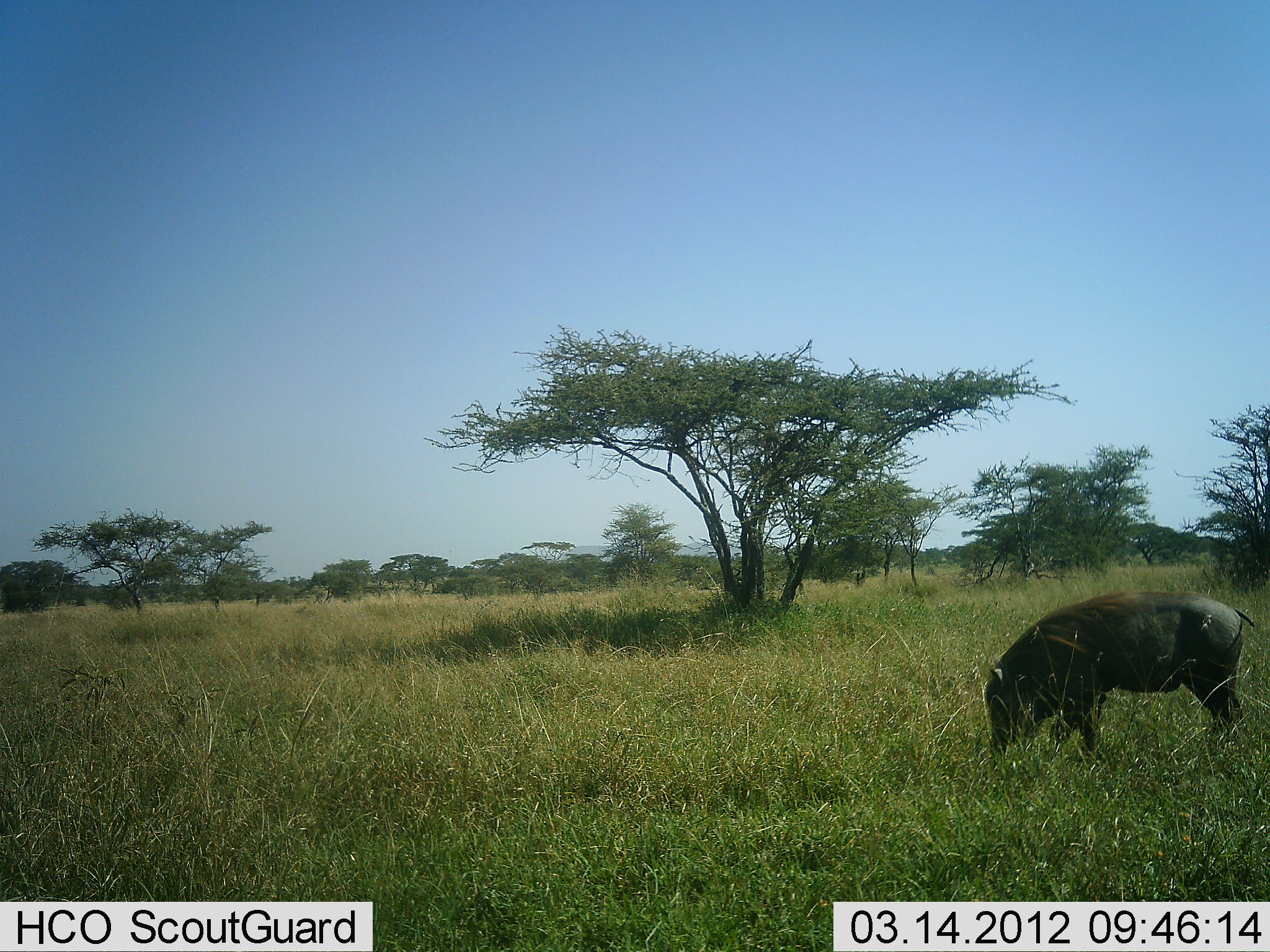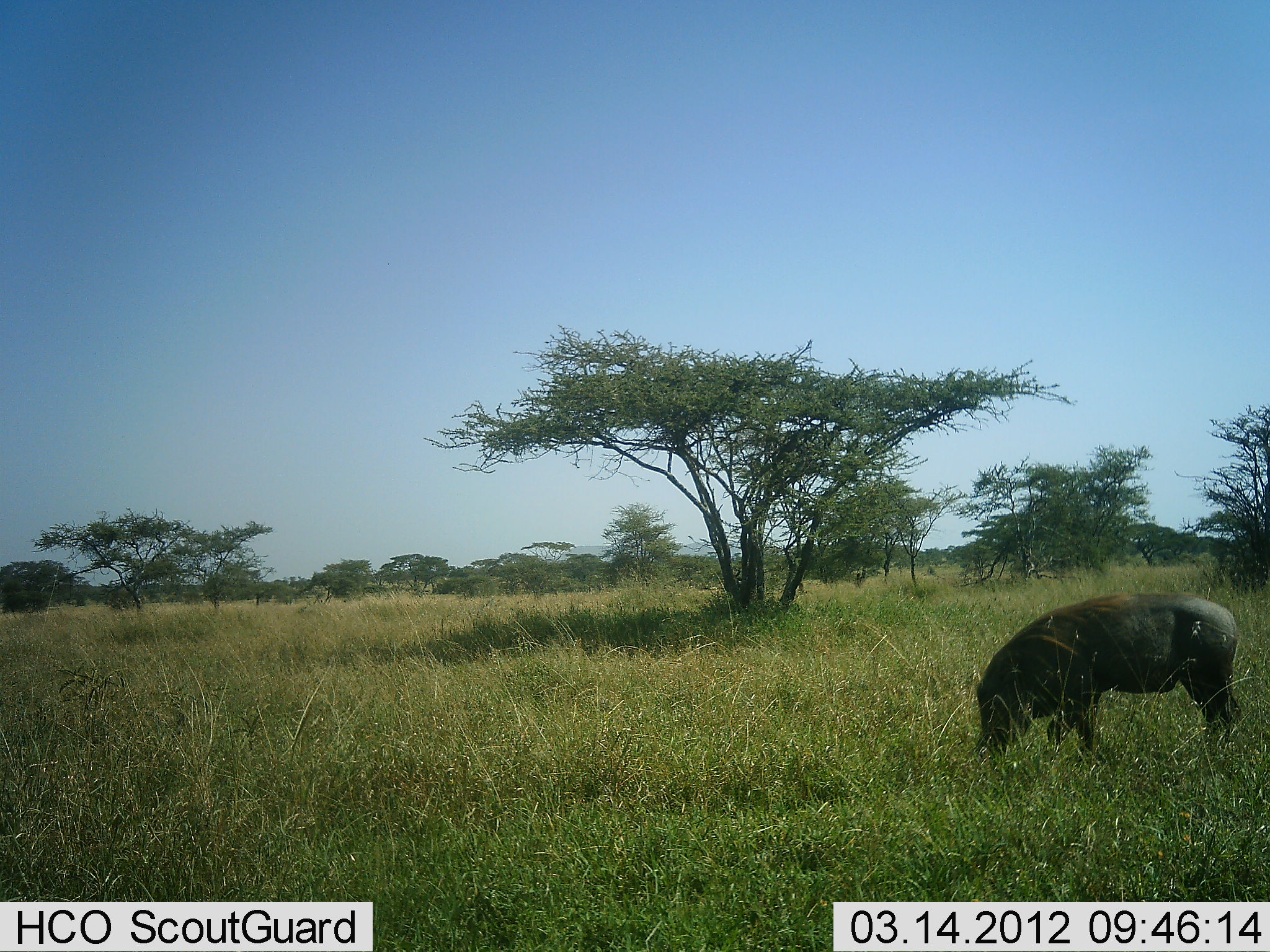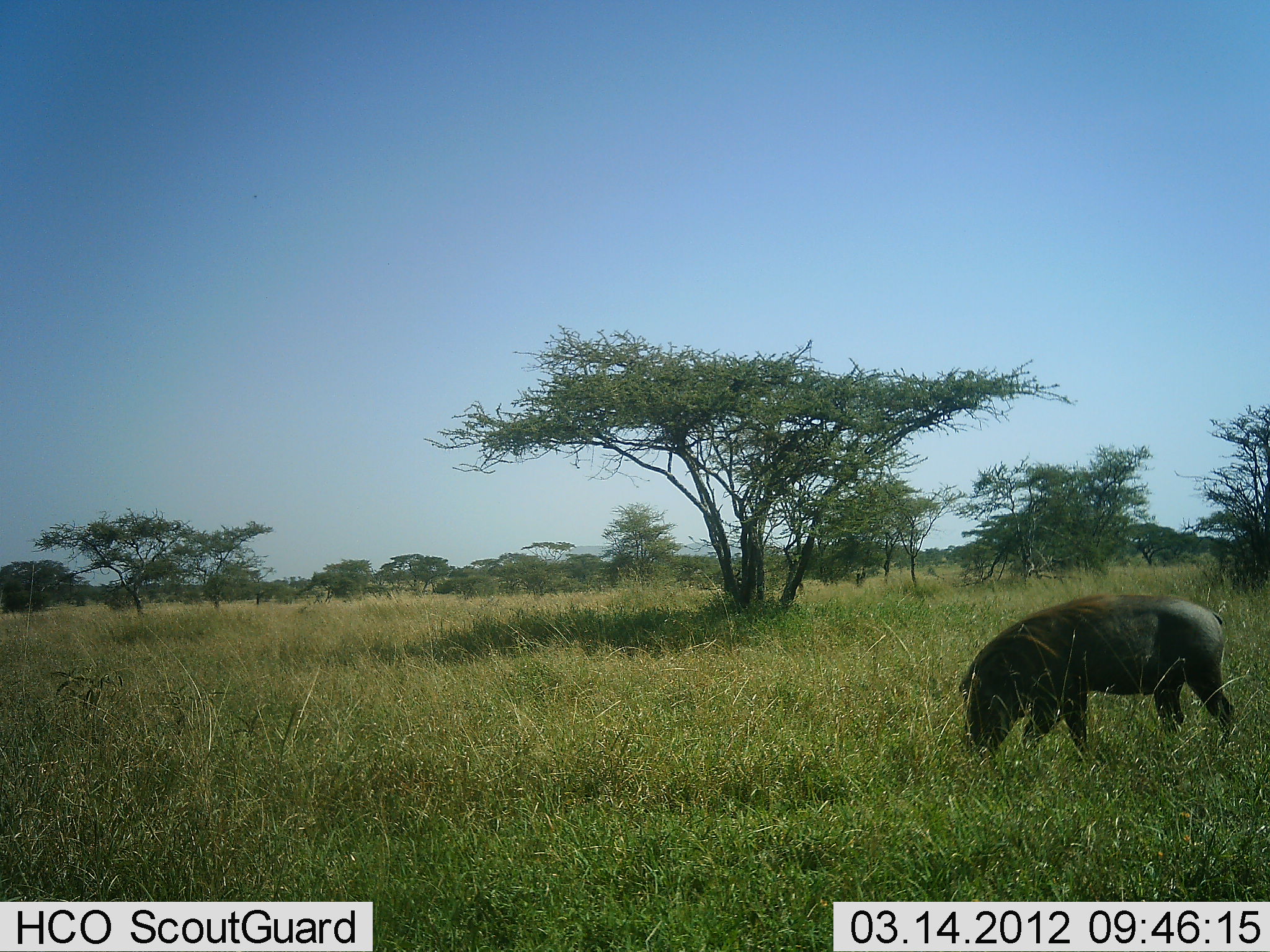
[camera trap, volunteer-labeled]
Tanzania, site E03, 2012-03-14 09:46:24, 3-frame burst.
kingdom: Animalia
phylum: Chordata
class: Mammalia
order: Artiodactyla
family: Suidae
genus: Phacochoerus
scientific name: Phacochoerus africanus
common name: warthog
Warthog (Phacochoerus africanus), count 1. Behavior (volunteer vote fractions): standing 6%, resting 0%, moving 24%, interacting 0%. Young present (vote fraction): 0%. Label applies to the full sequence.